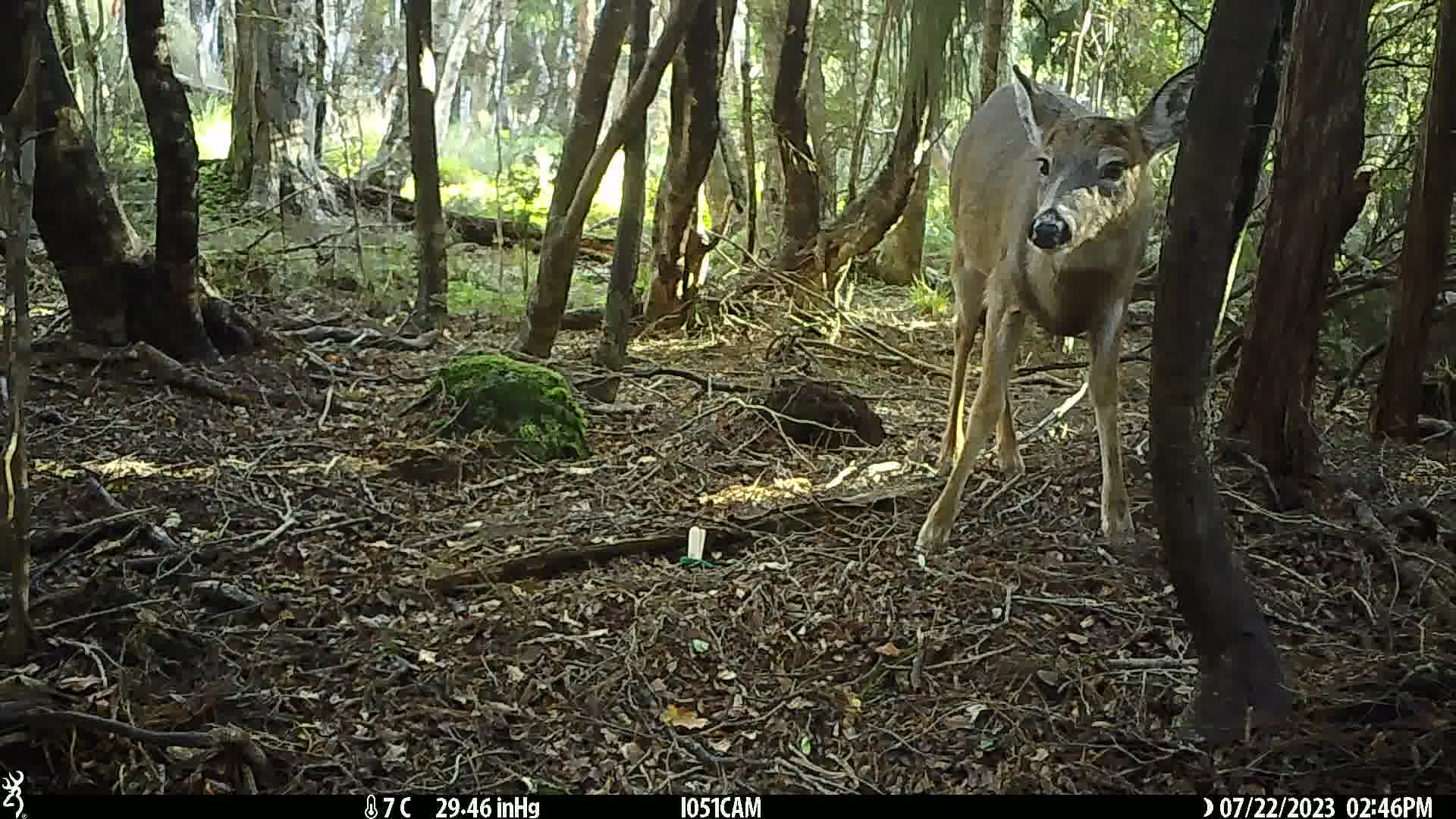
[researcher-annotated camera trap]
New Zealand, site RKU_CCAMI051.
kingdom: Animalia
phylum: Chordata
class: Mammalia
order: Artiodactyla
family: Cervidae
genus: Odocoileus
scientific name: Odocoileus virginianus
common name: white-tailed deer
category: white tailed deer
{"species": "white tailed deer (white-tailed deer) (Odocoileus virginianus)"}